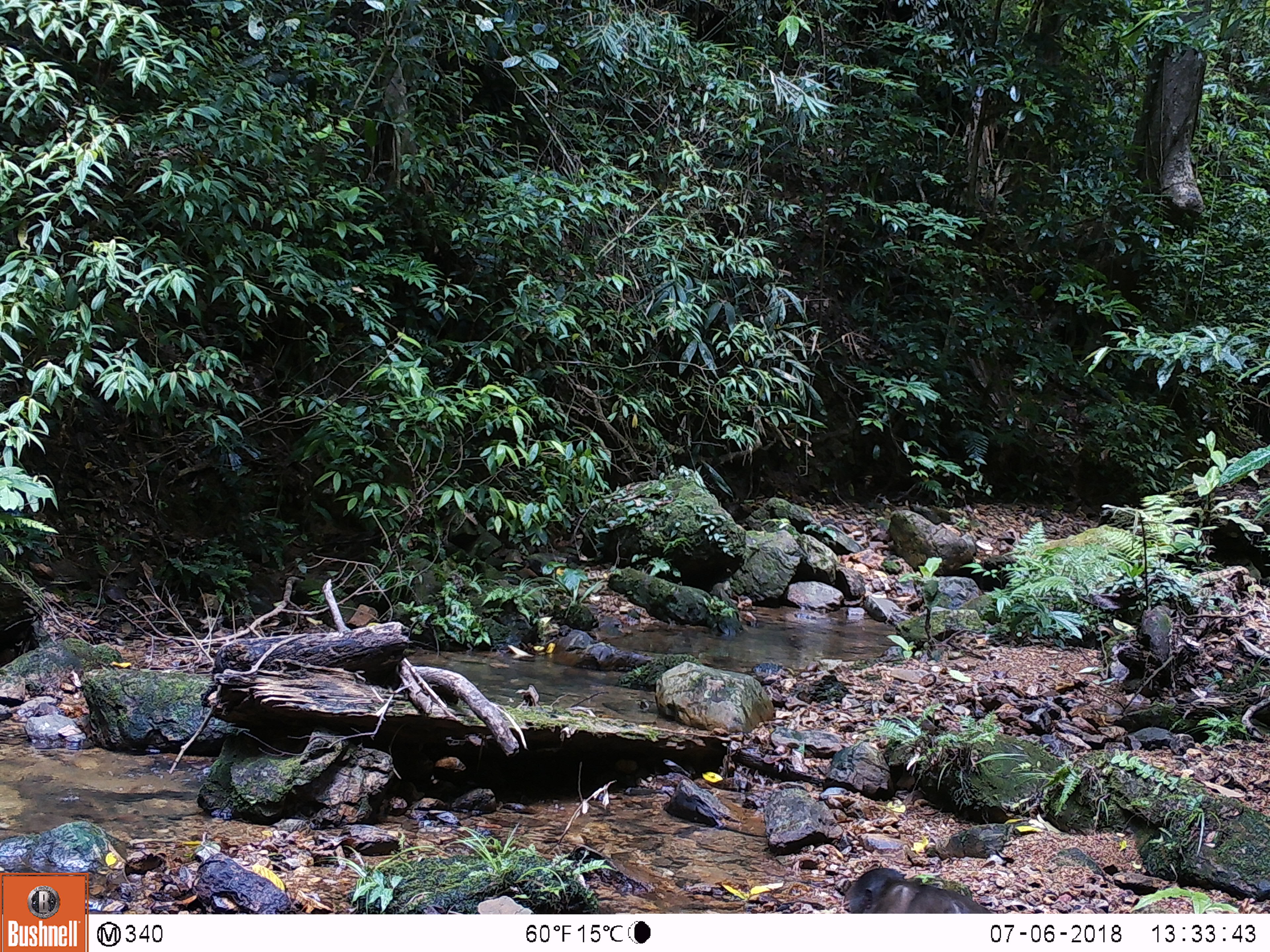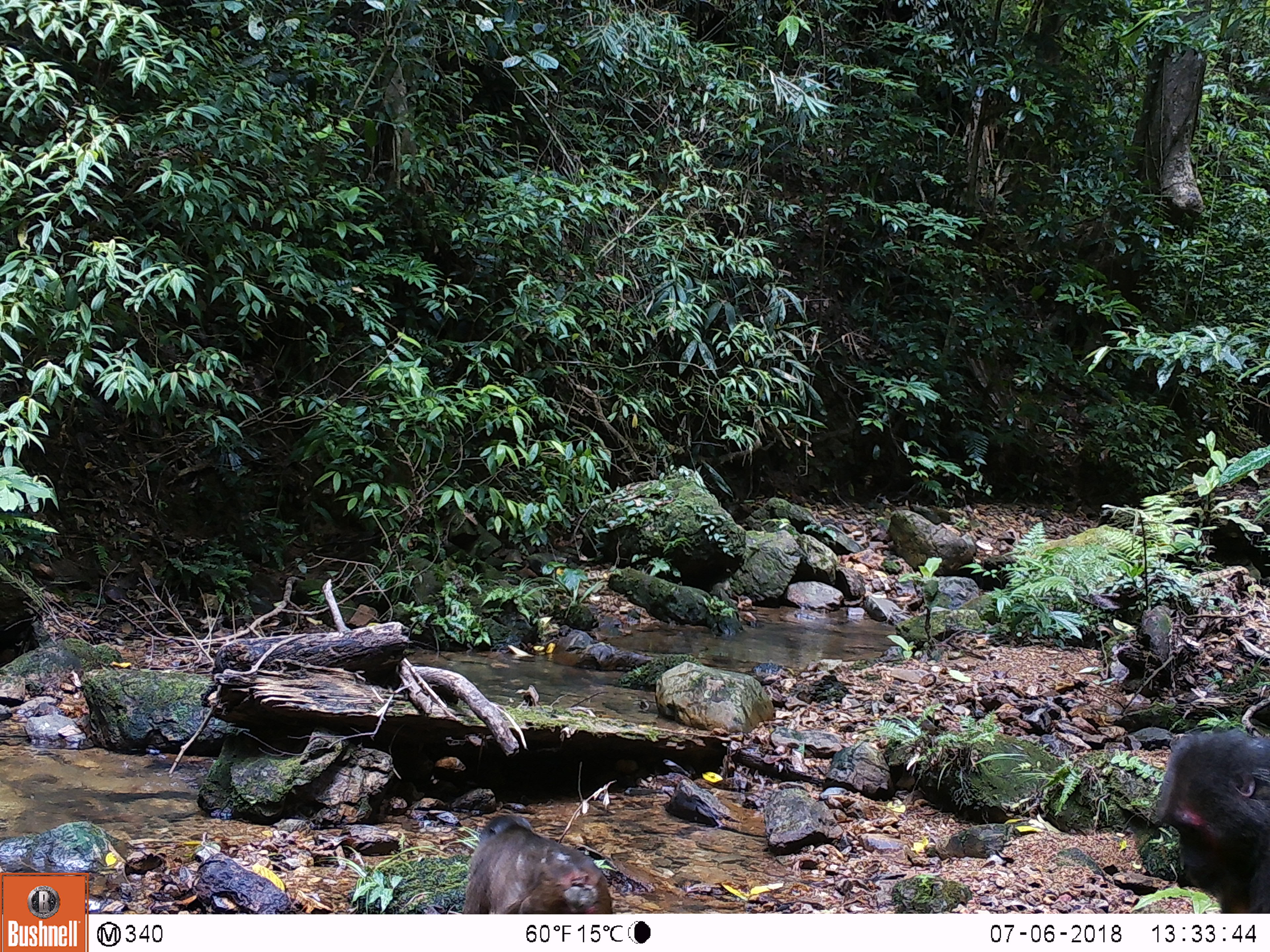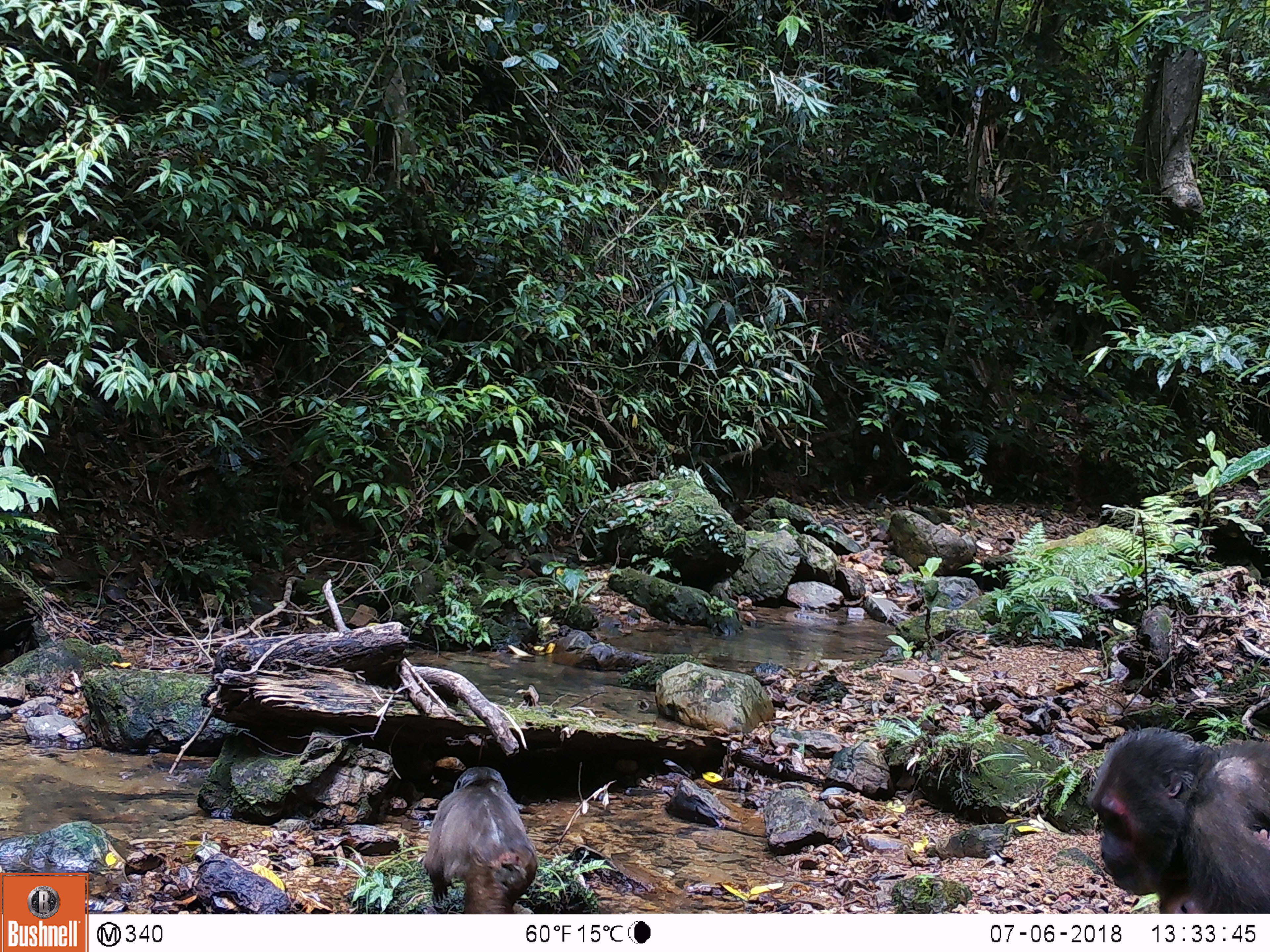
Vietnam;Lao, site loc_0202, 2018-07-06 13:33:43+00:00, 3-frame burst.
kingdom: Animalia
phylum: Chordata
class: Mammalia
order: Primates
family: Cercopithecidae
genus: Macaca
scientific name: Macaca arctoides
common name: stump-tailed macaque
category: stump tailed macaque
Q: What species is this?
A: Stump tailed macaque (stump-tailed macaque) (Macaca arctoides).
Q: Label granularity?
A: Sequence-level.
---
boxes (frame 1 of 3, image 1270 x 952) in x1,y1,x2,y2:
stump tailed macaque: 846,867,993,913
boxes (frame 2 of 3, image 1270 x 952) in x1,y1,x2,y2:
stump tailed macaque: 1153,729,1270,914; 461,813,613,914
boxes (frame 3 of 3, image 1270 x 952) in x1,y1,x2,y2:
stump tailed macaque: 1091,724,1270,914; 423,765,538,913